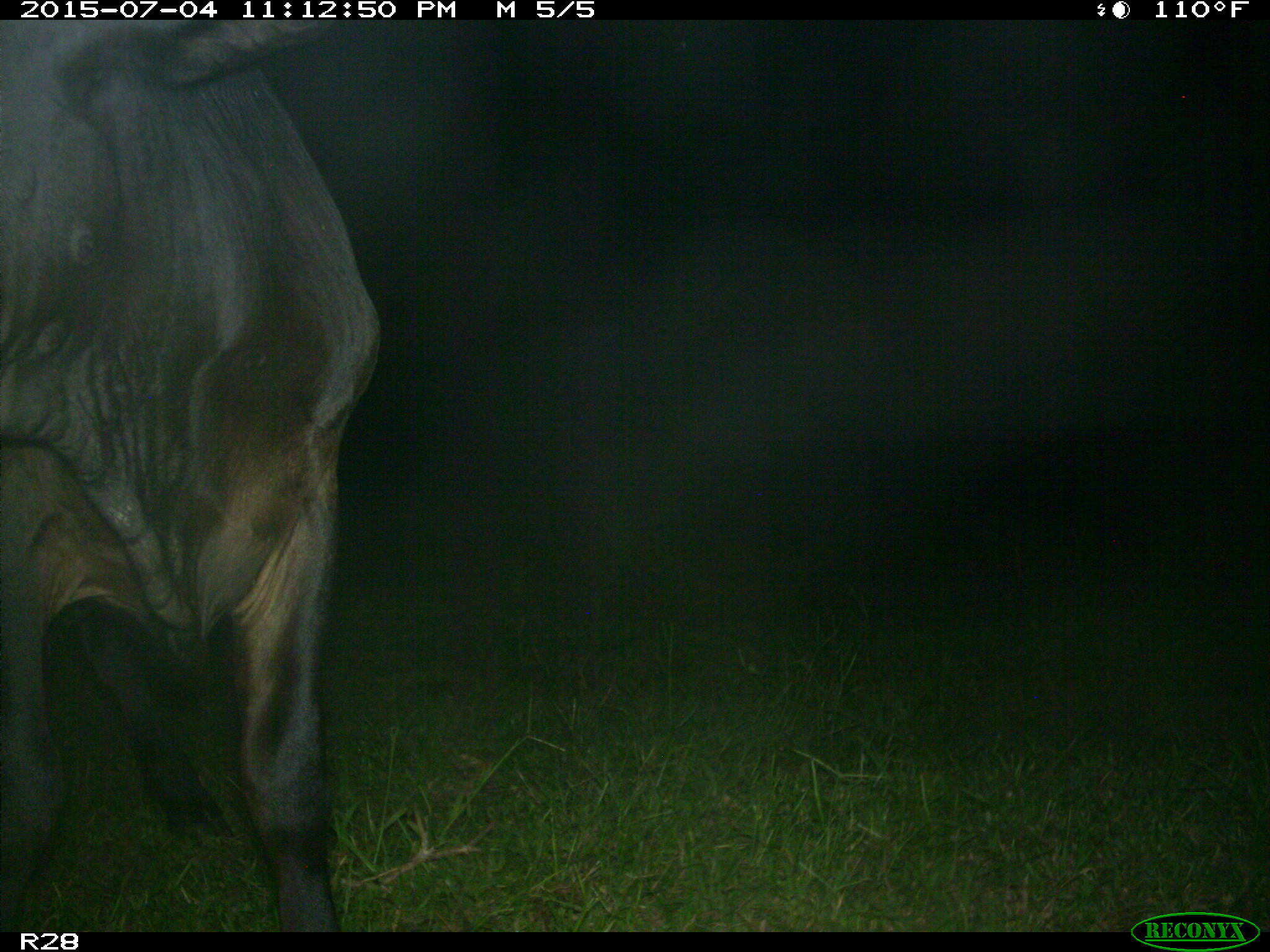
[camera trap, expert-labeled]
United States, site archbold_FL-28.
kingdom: Animalia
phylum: Chordata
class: Mammalia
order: Artiodactyla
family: Bovidae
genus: Bos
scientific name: Bos taurus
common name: domestic cow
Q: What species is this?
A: Bos taurus (domestic cow).